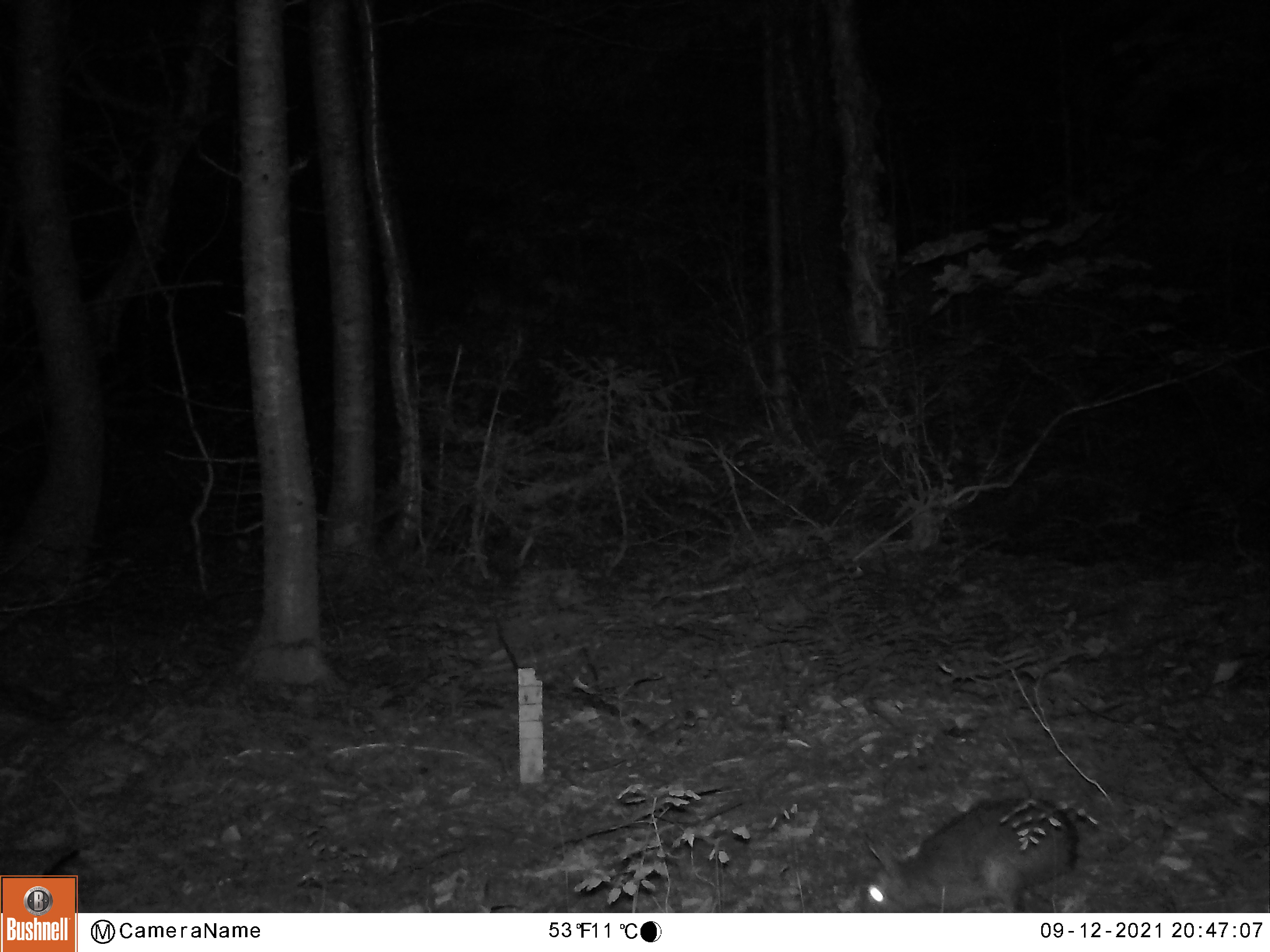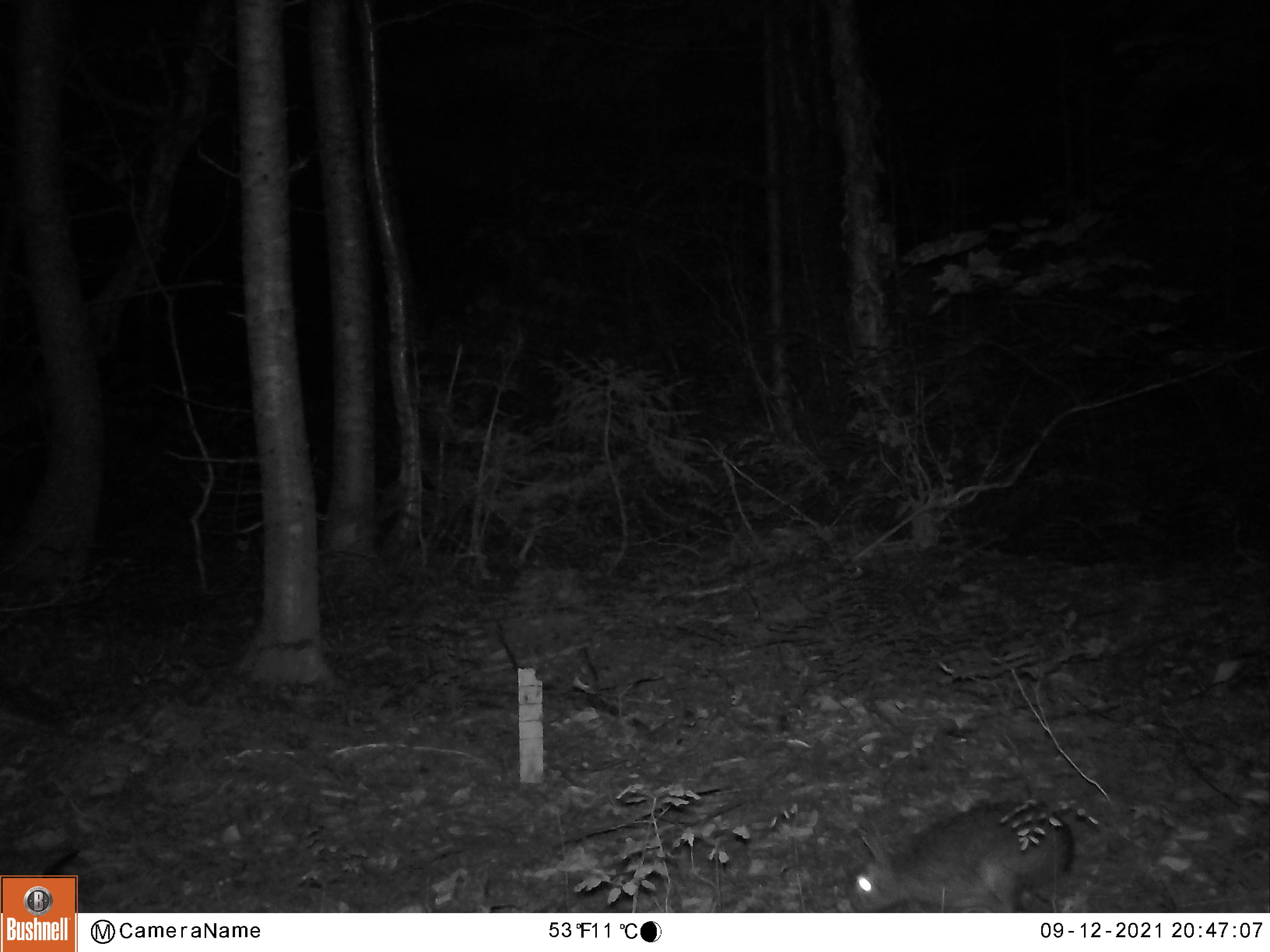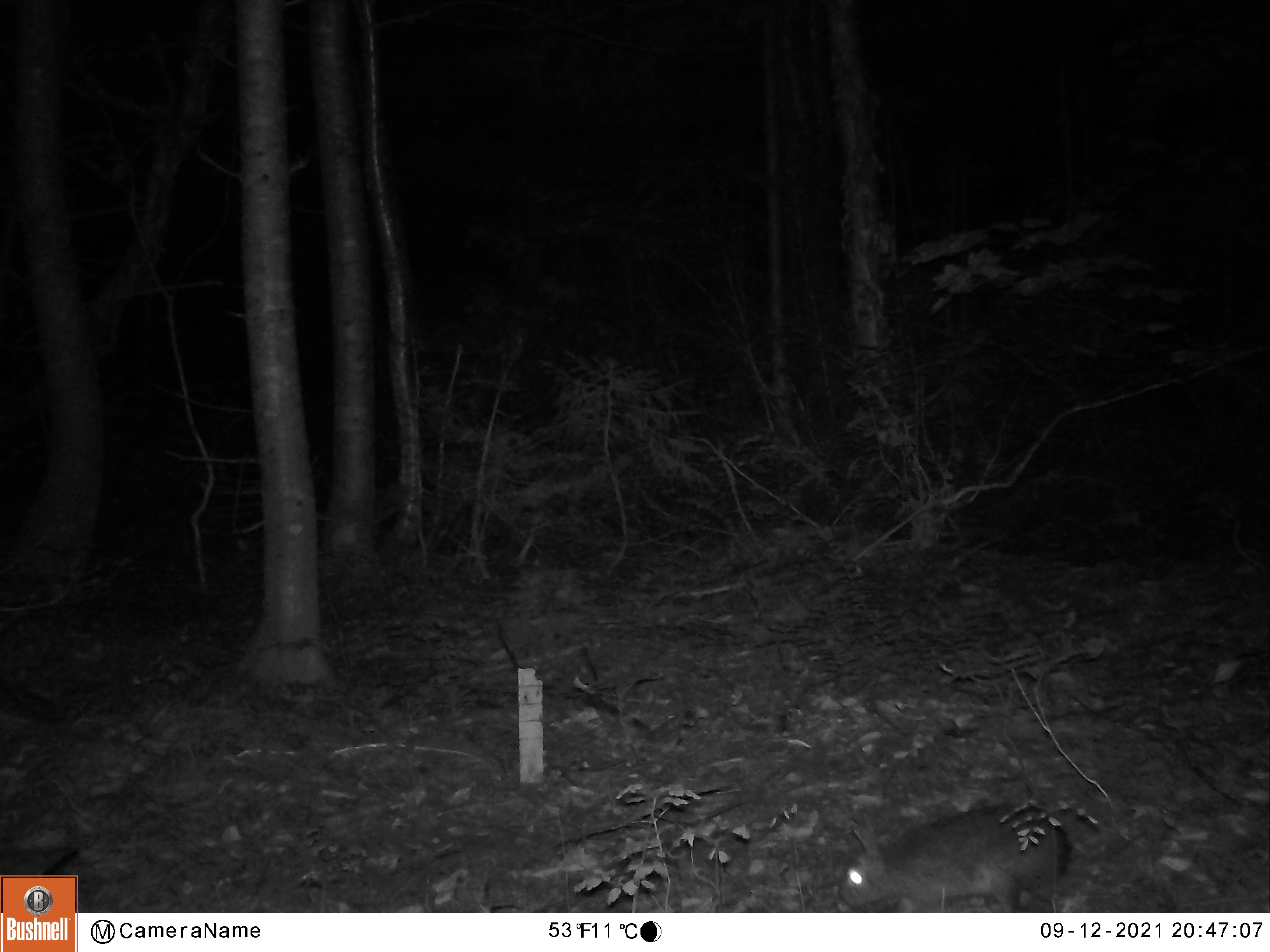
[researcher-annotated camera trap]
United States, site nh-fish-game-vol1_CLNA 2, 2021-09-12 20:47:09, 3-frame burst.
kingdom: Animalia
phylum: Chordata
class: Mammalia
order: Lagomorpha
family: Leporidae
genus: Lepus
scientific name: Lepus americanus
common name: snowshoe hare